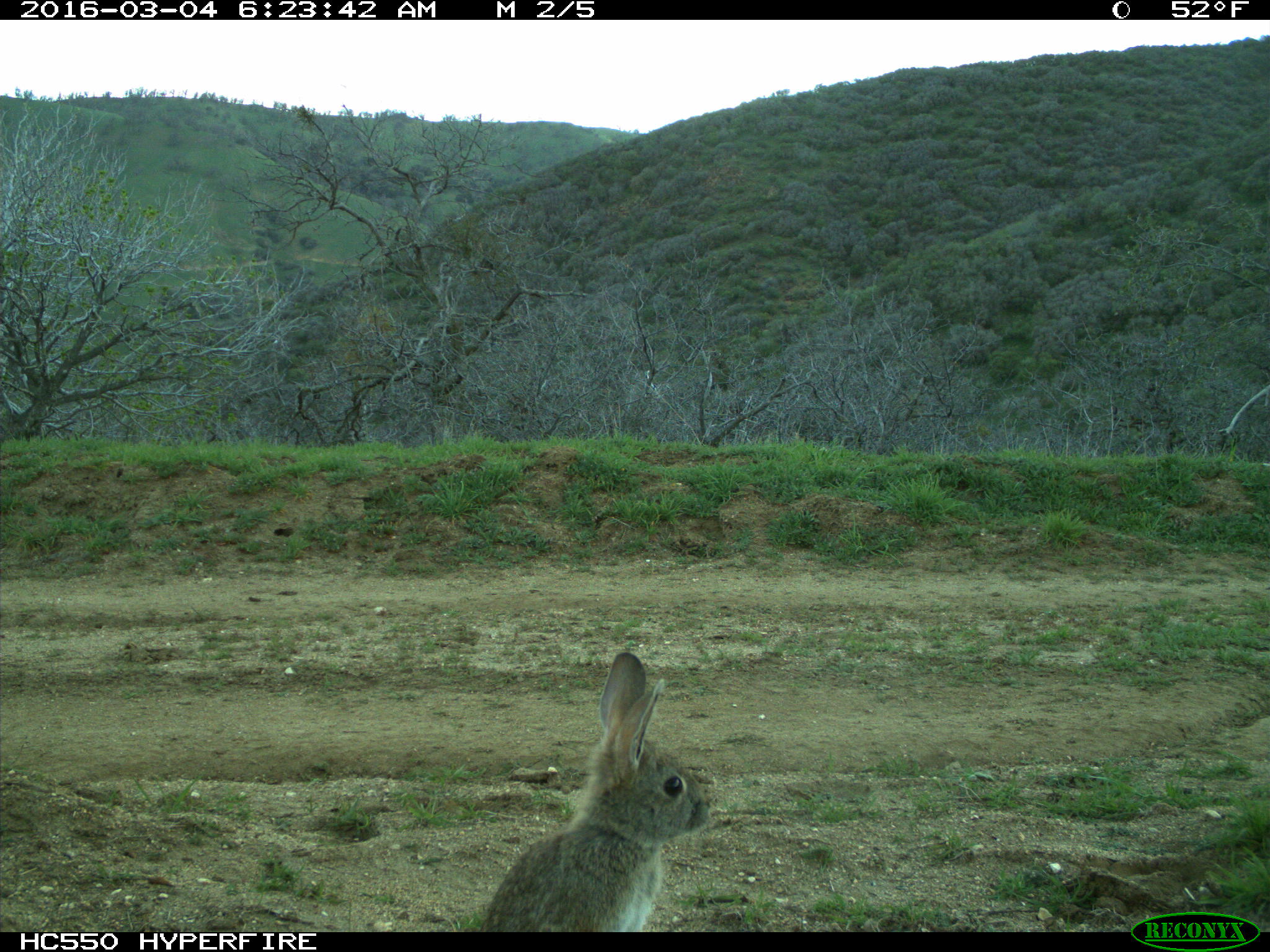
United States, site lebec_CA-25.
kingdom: Animalia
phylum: Chordata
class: Mammalia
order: Lagomorpha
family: Leporidae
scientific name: Leporidae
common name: rabbits and hares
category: unidentified rabbit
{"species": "unidentified rabbit (rabbits and hares) (Leporidae)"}